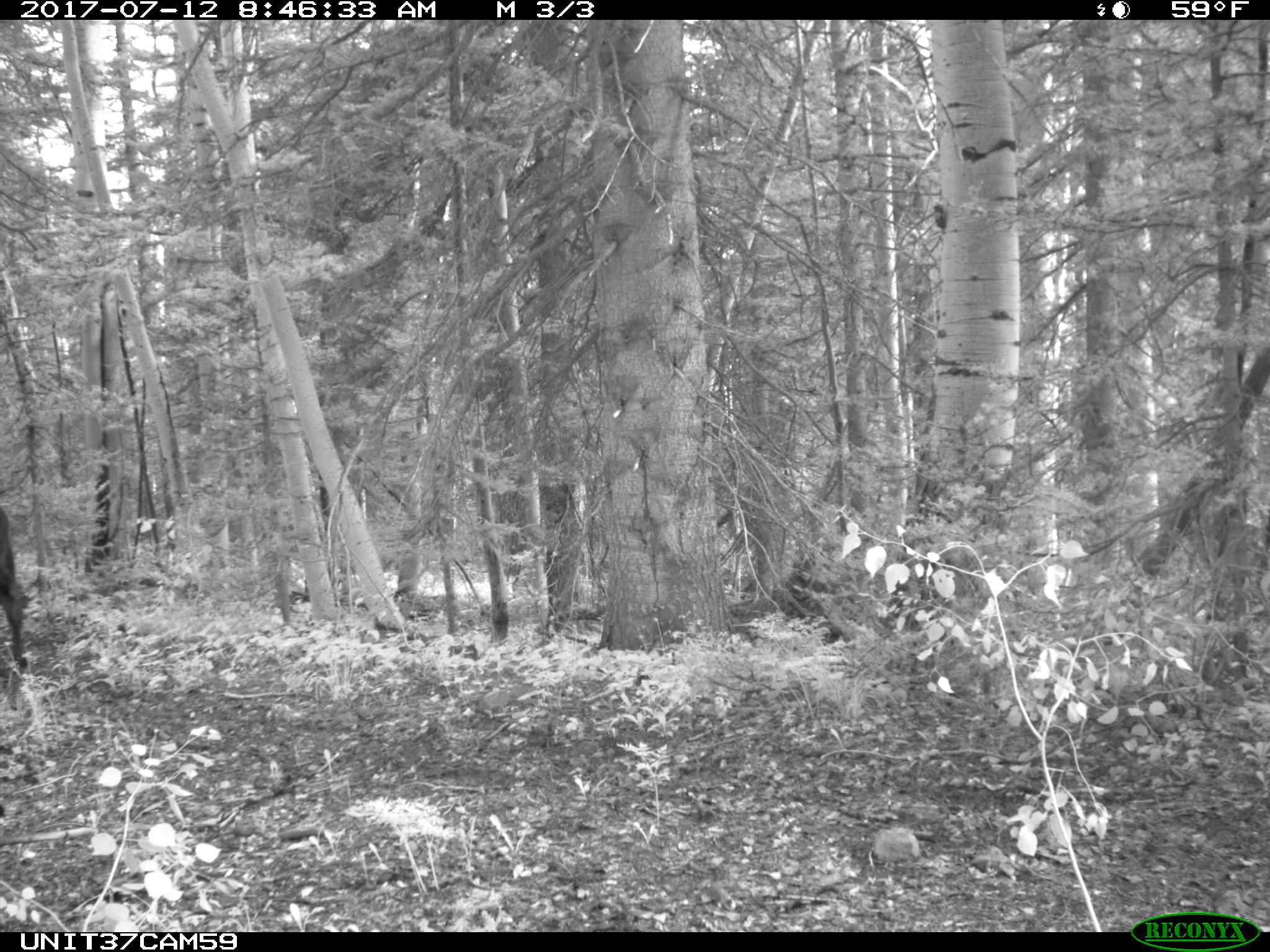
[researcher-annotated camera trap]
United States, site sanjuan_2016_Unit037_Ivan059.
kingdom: Animalia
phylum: Chordata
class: Mammalia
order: Artiodactyla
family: Bovidae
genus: Bos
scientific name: Bos taurus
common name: domestic cow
Bos taurus (domestic cow).